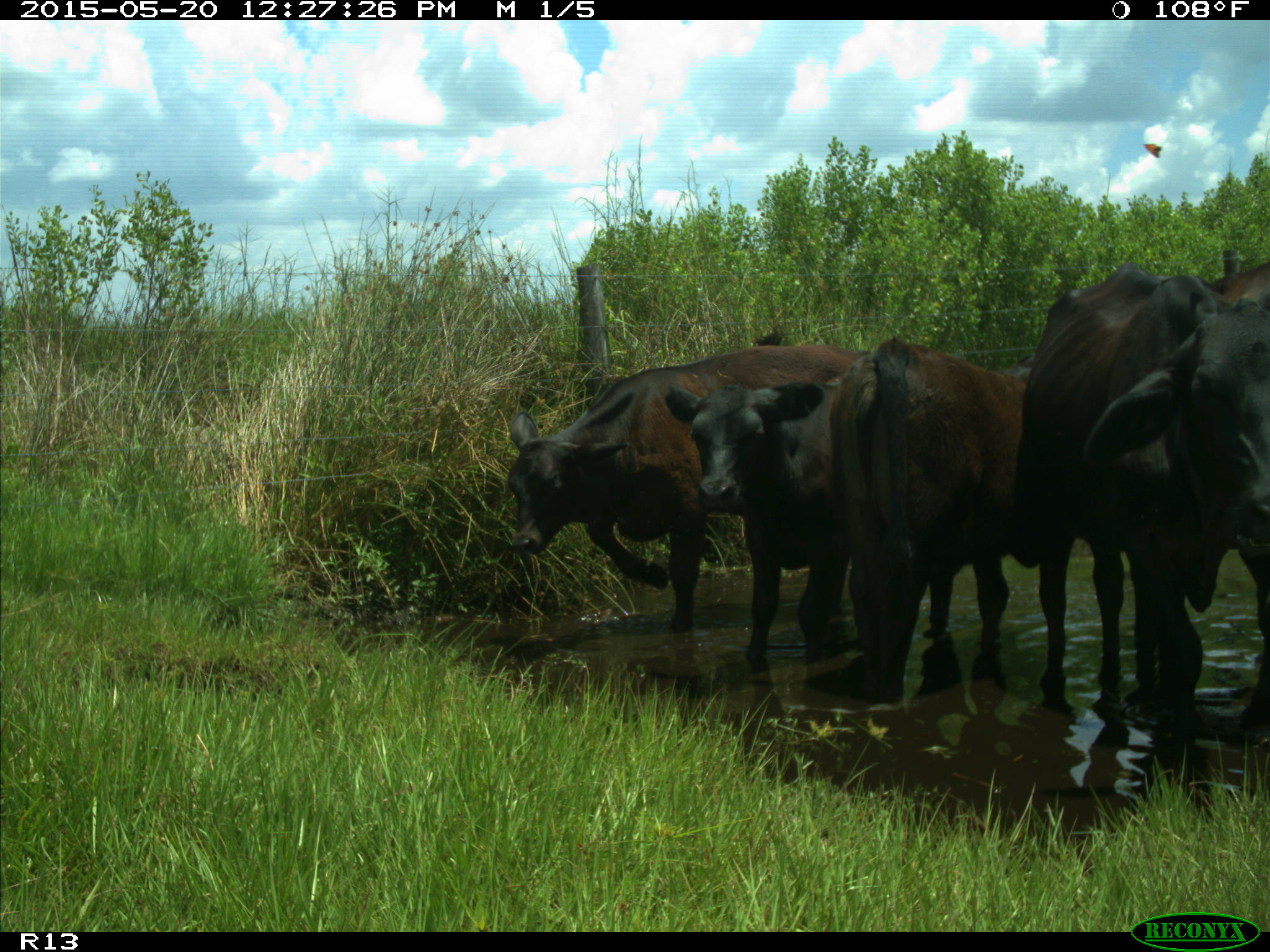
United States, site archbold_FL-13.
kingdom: Animalia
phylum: Chordata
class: Mammalia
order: Artiodactyla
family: Bovidae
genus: Bos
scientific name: Bos taurus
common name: domestic cow